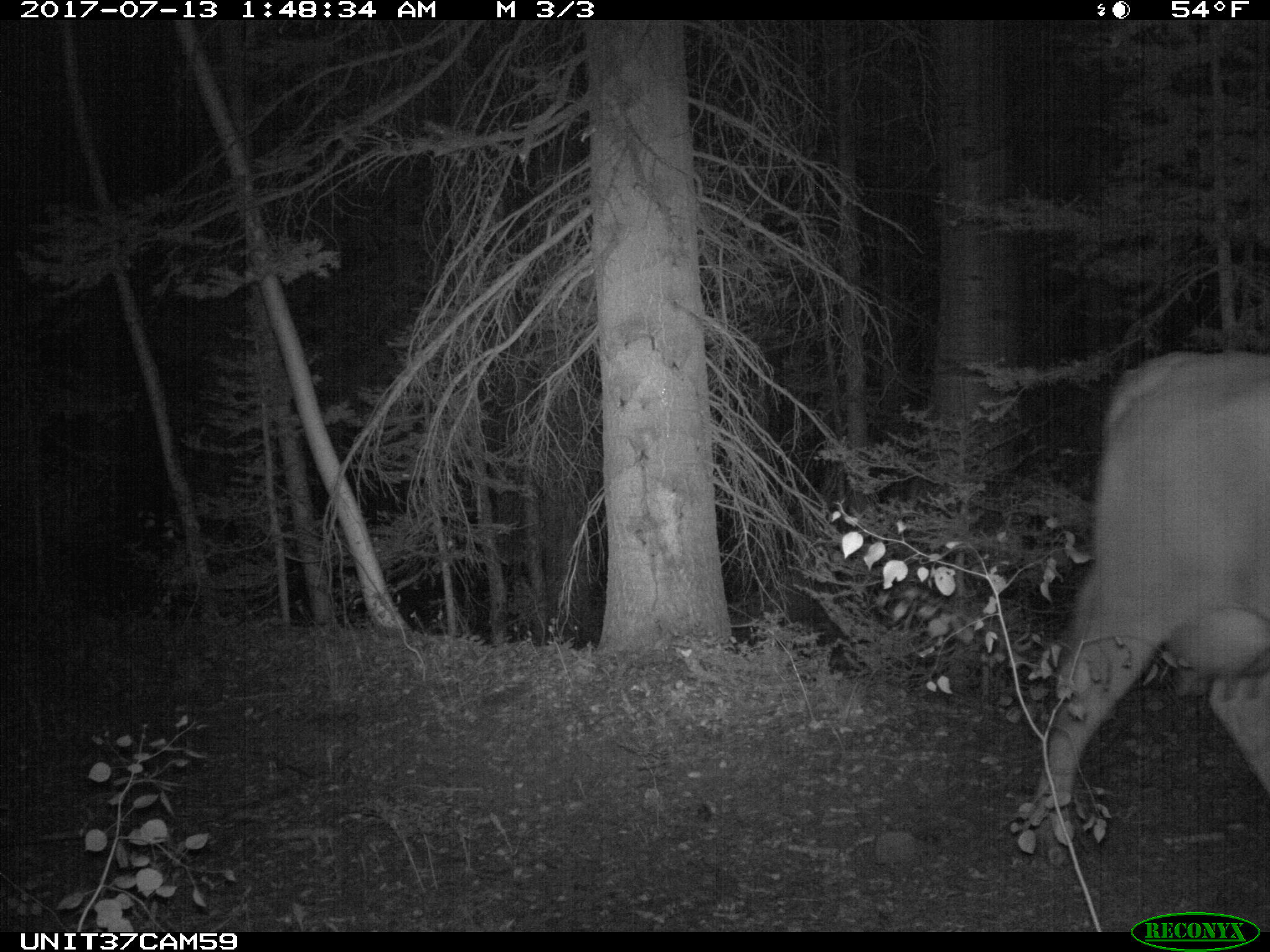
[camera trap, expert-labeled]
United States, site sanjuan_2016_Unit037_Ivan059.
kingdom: Animalia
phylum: Chordata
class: Mammalia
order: Artiodactyla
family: Bovidae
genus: Bos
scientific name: Bos taurus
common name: domestic cow